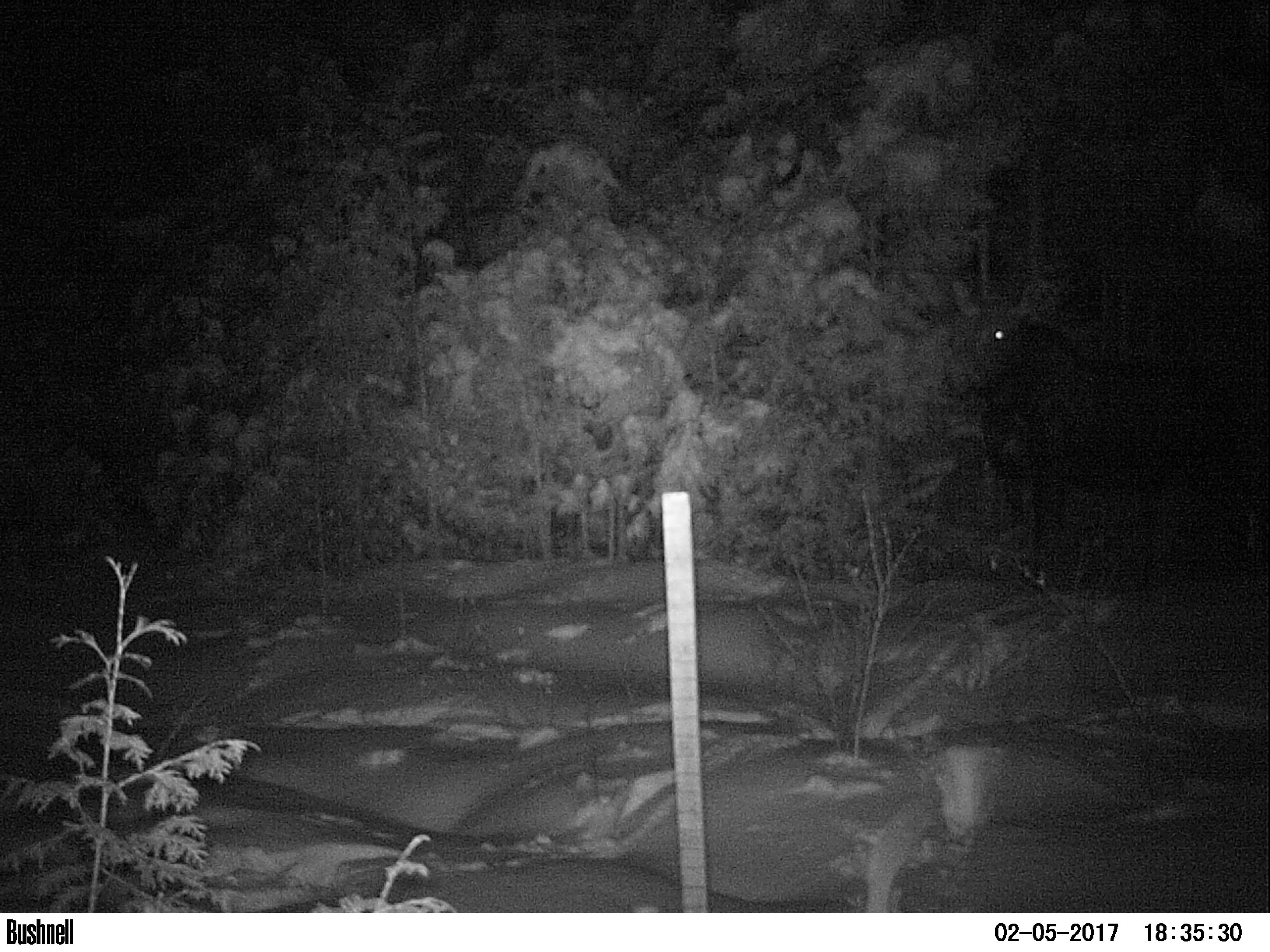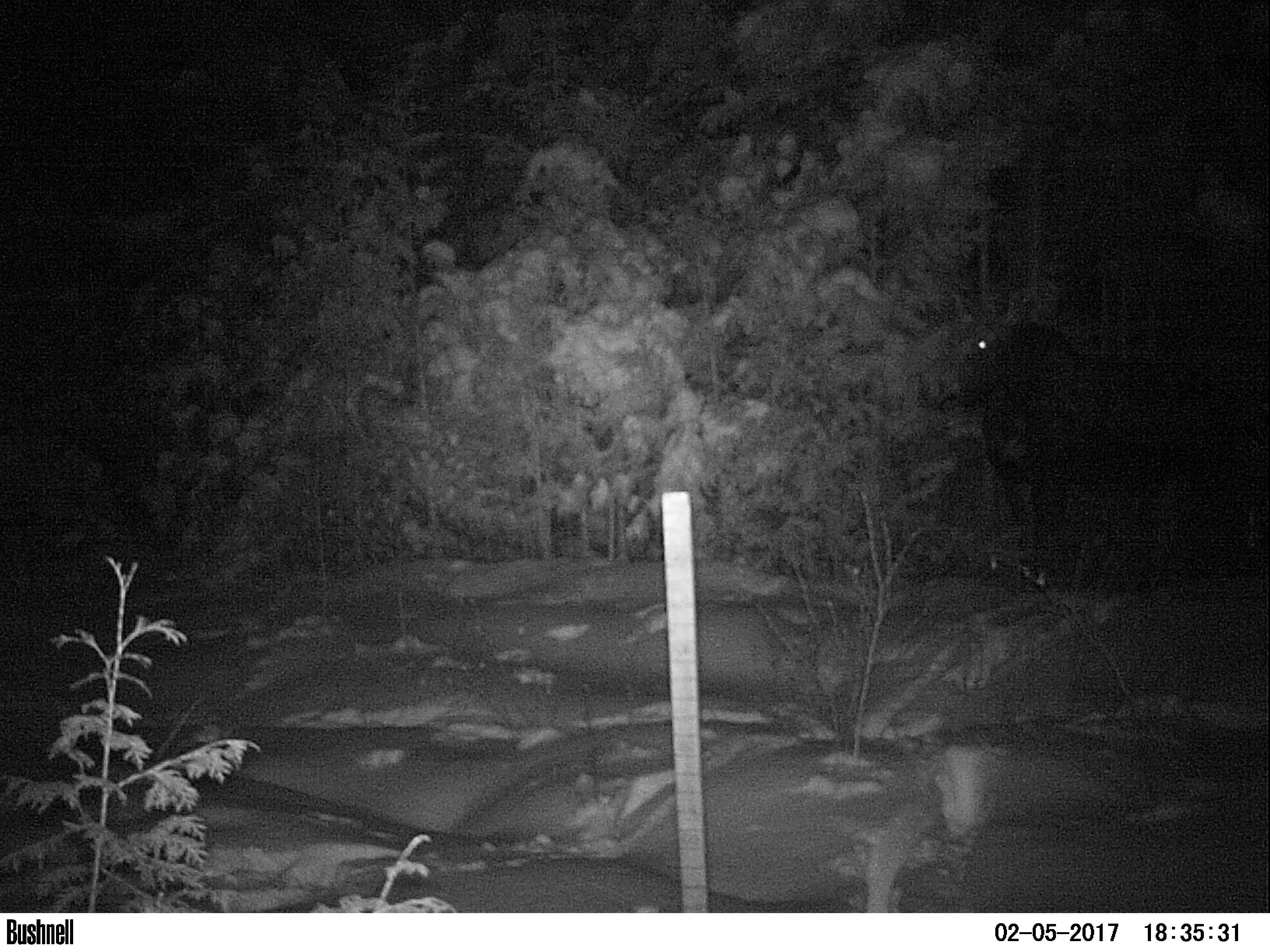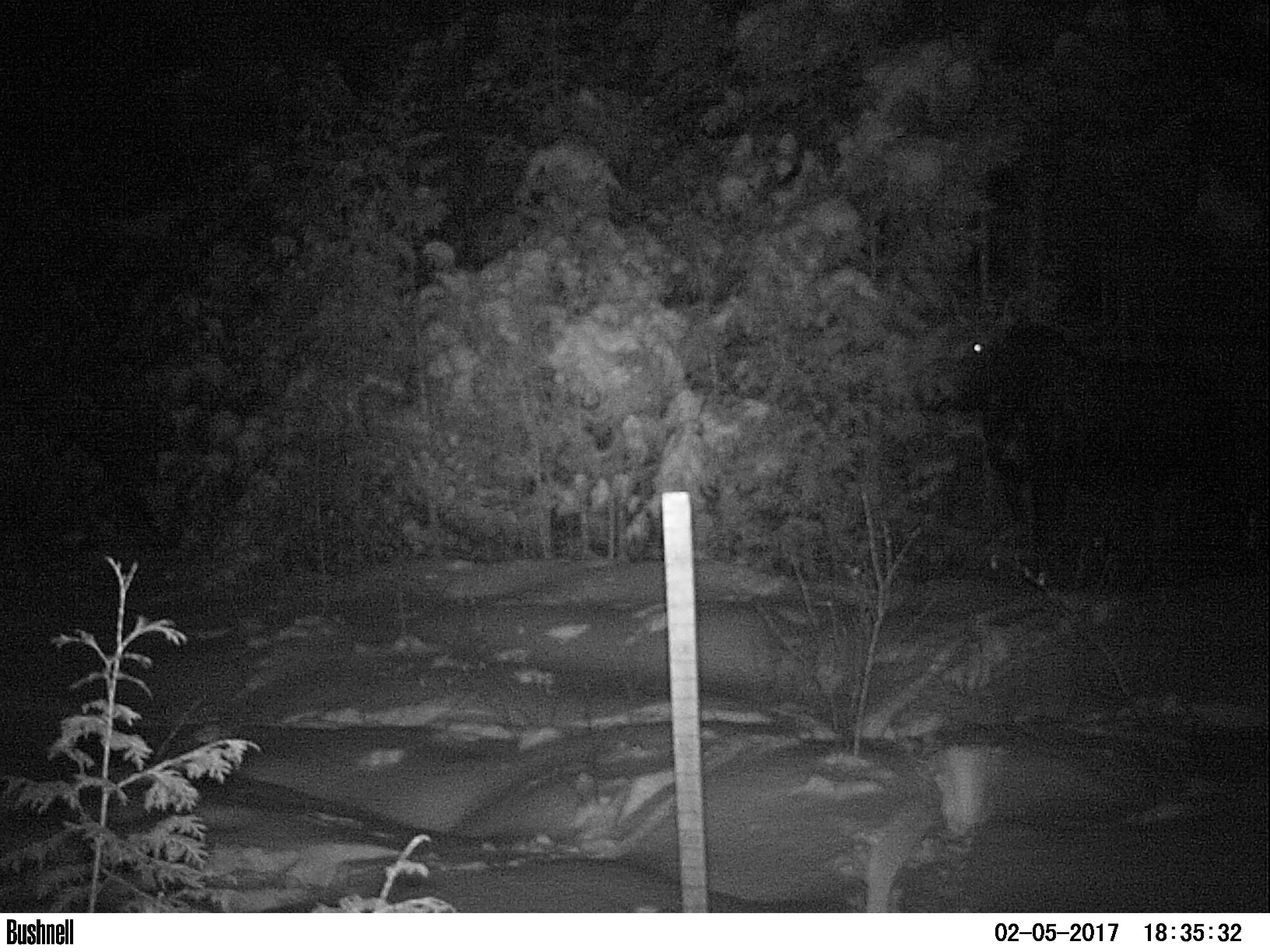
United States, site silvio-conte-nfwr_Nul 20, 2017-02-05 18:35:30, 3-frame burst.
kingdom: Animalia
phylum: Chordata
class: Mammalia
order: Artiodactyla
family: Cervidae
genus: Alces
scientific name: Alces alces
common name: moose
Moose (Alces alces).